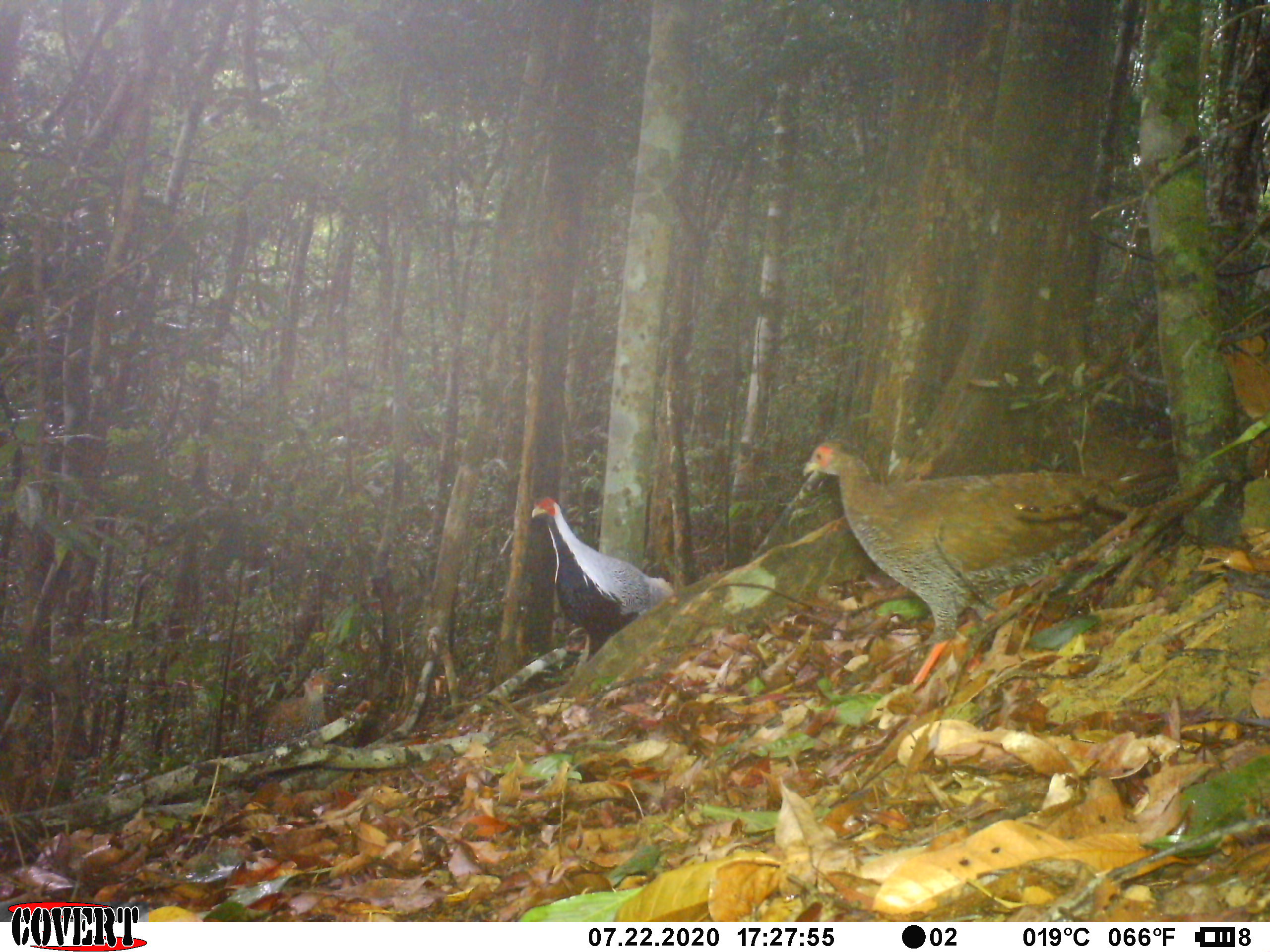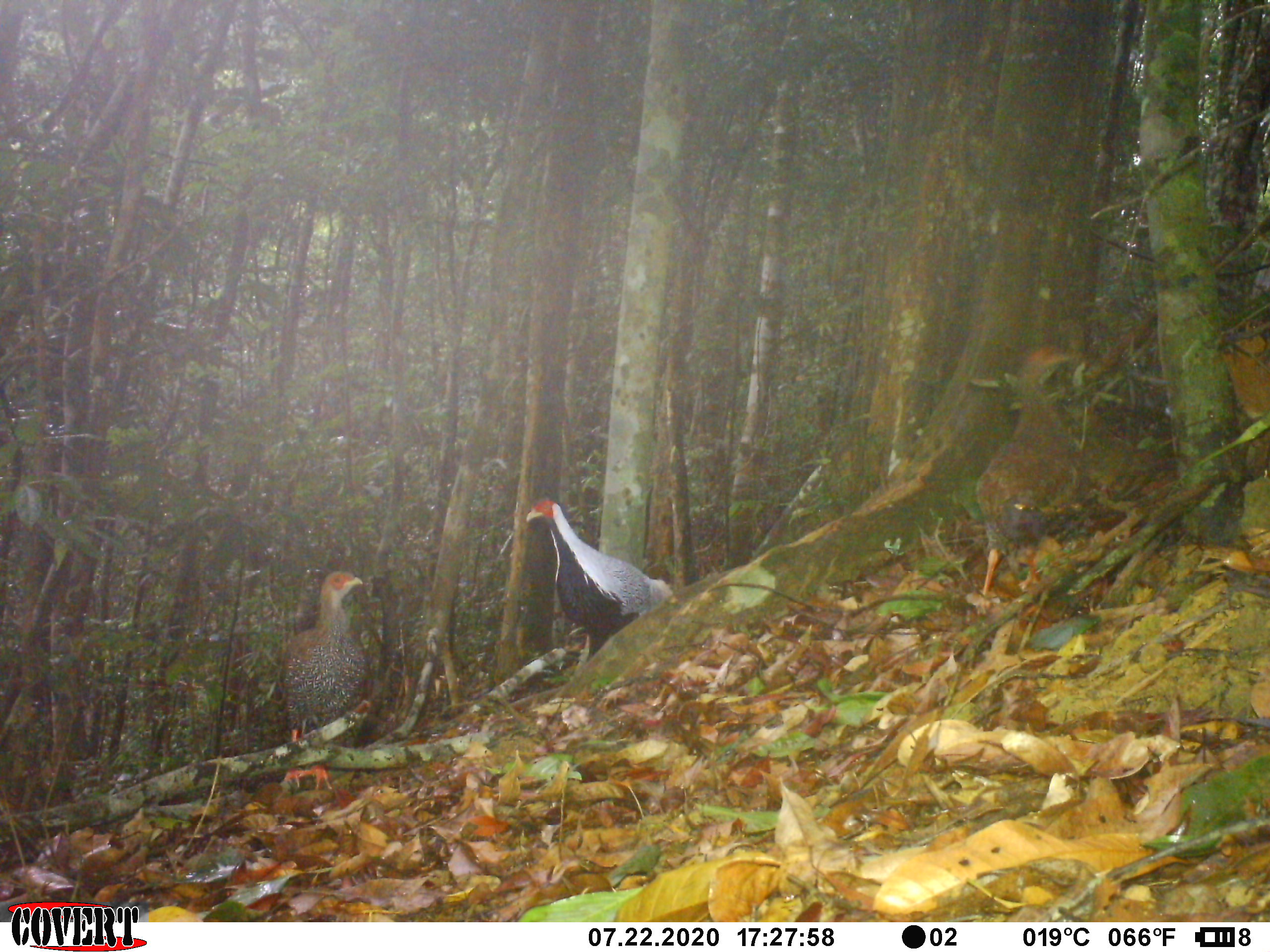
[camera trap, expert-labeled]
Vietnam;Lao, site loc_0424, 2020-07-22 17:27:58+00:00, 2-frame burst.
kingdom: Animalia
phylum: Chordata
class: Aves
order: Galliformes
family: Phasianidae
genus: Lophura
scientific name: Lophura nycthemera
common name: silver pheasant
Silver pheasant (Lophura nycthemera). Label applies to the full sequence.